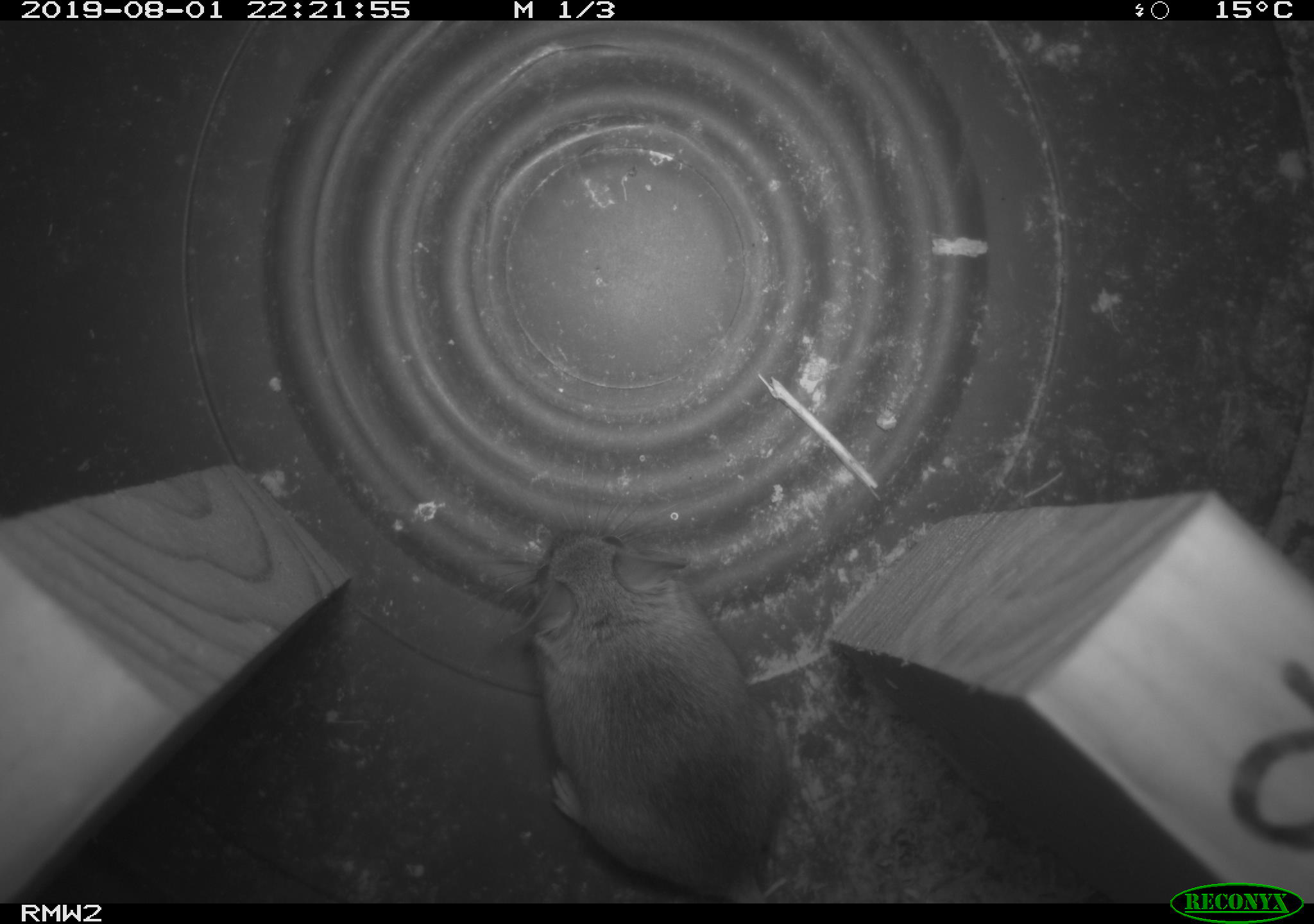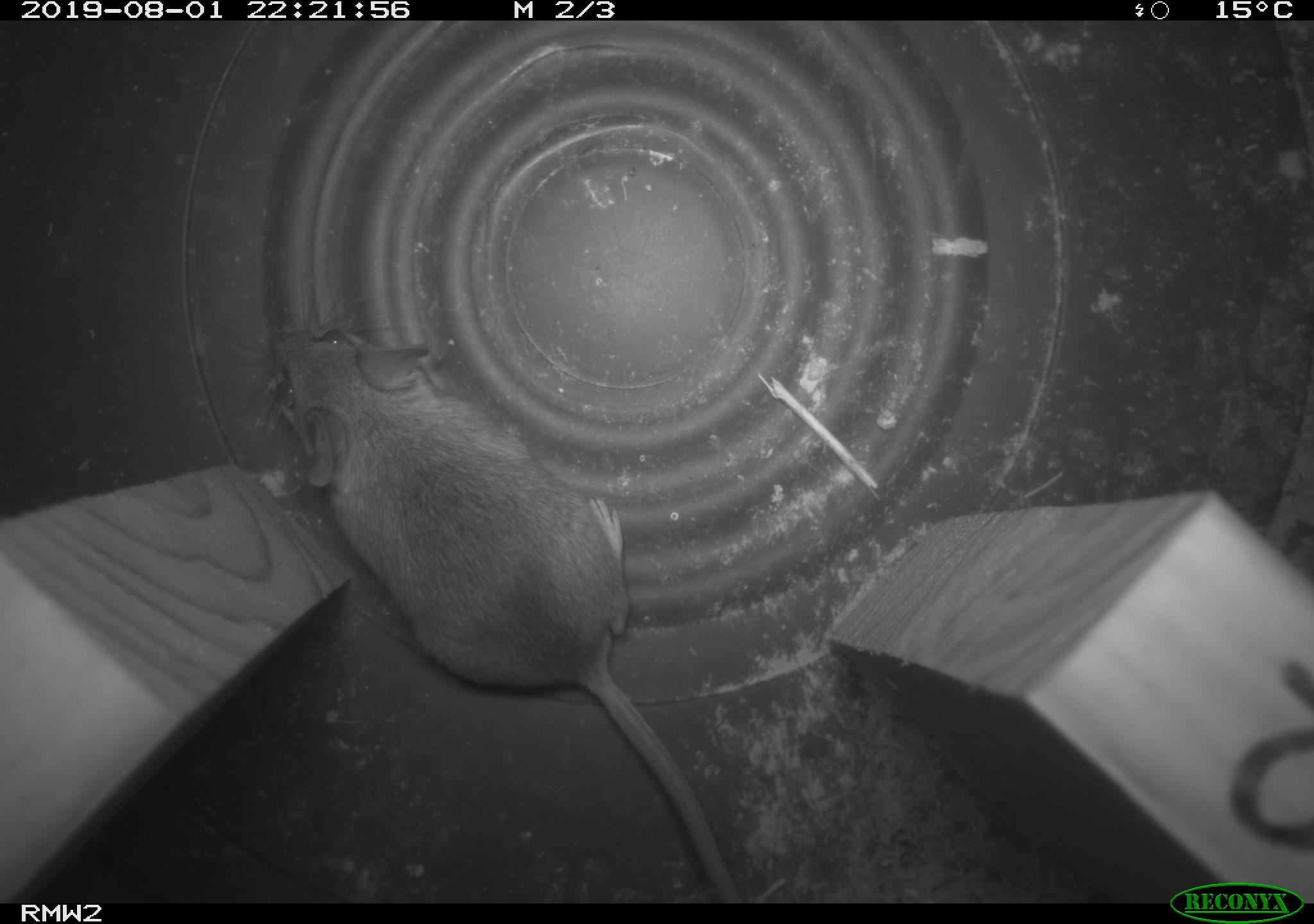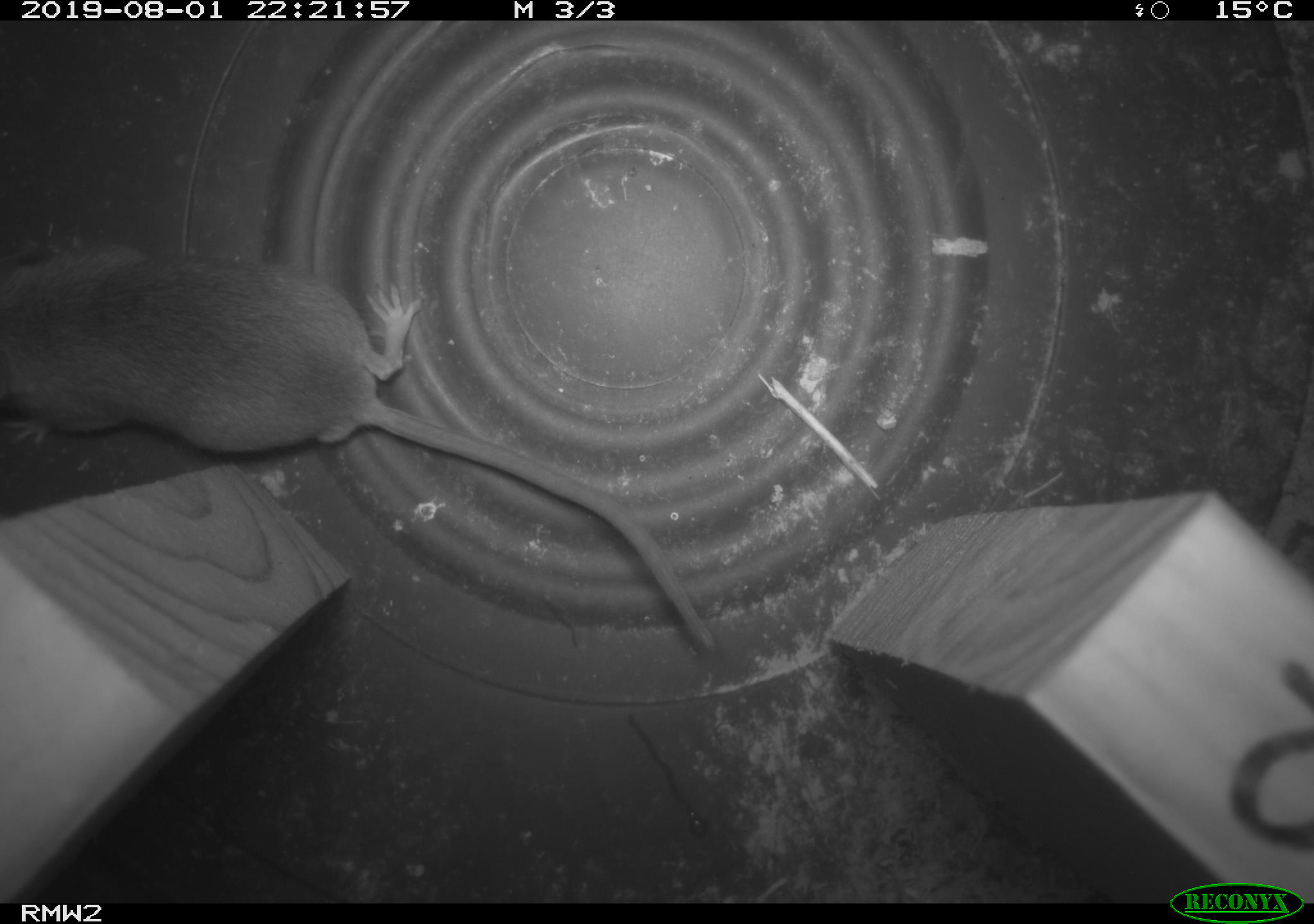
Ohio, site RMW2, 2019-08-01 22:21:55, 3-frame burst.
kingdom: Animalia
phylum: Chordata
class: Mammalia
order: Rodentia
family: Cricetidae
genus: Peromyscus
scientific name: Peromyscus leucopus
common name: white-footed mouse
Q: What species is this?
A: White-footed mouse (Peromyscus leucopus).